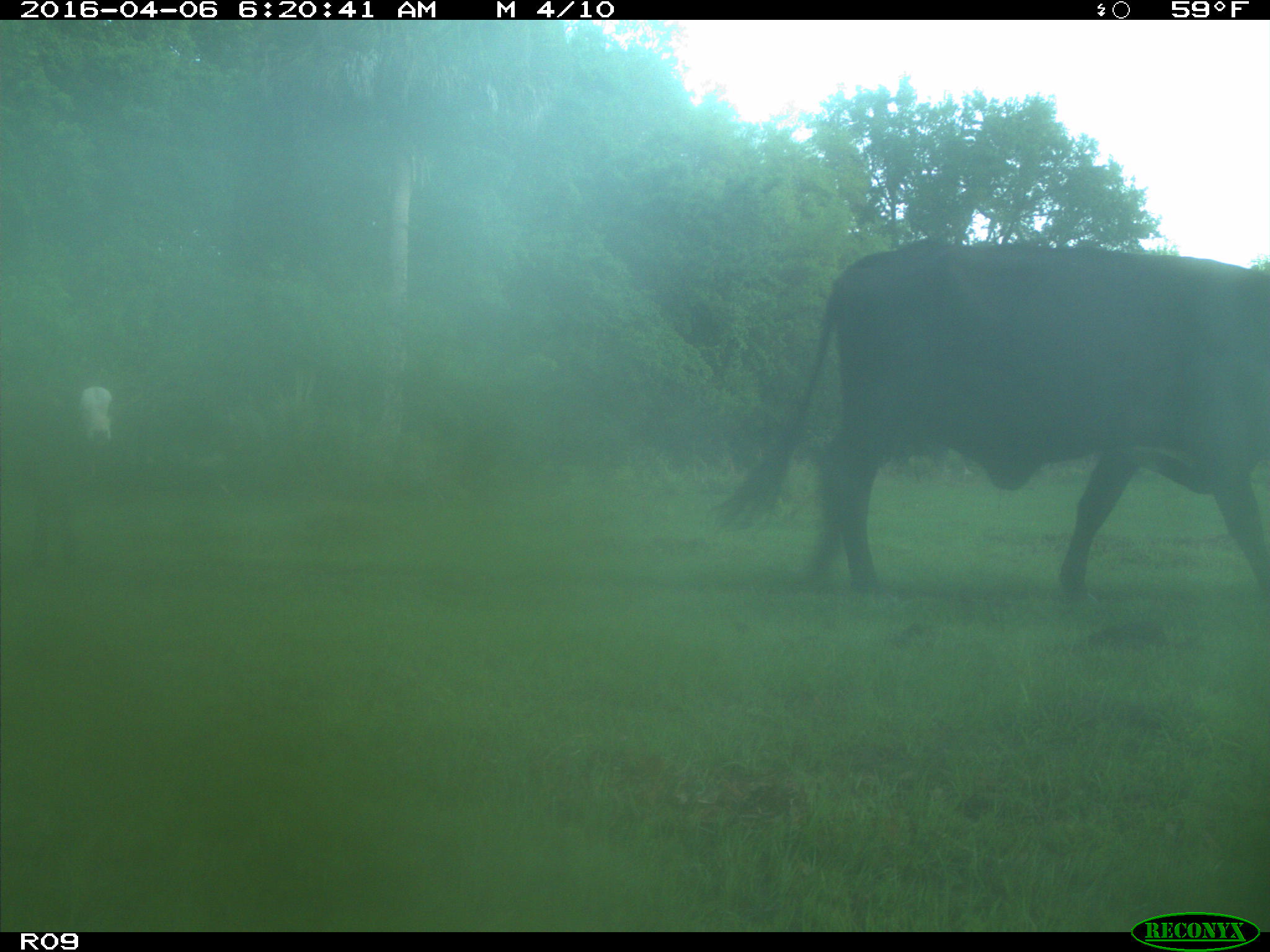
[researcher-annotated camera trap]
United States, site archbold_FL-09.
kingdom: Animalia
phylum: Chordata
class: Mammalia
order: Artiodactyla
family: Bovidae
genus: Bos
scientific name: Bos taurus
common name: domestic cow